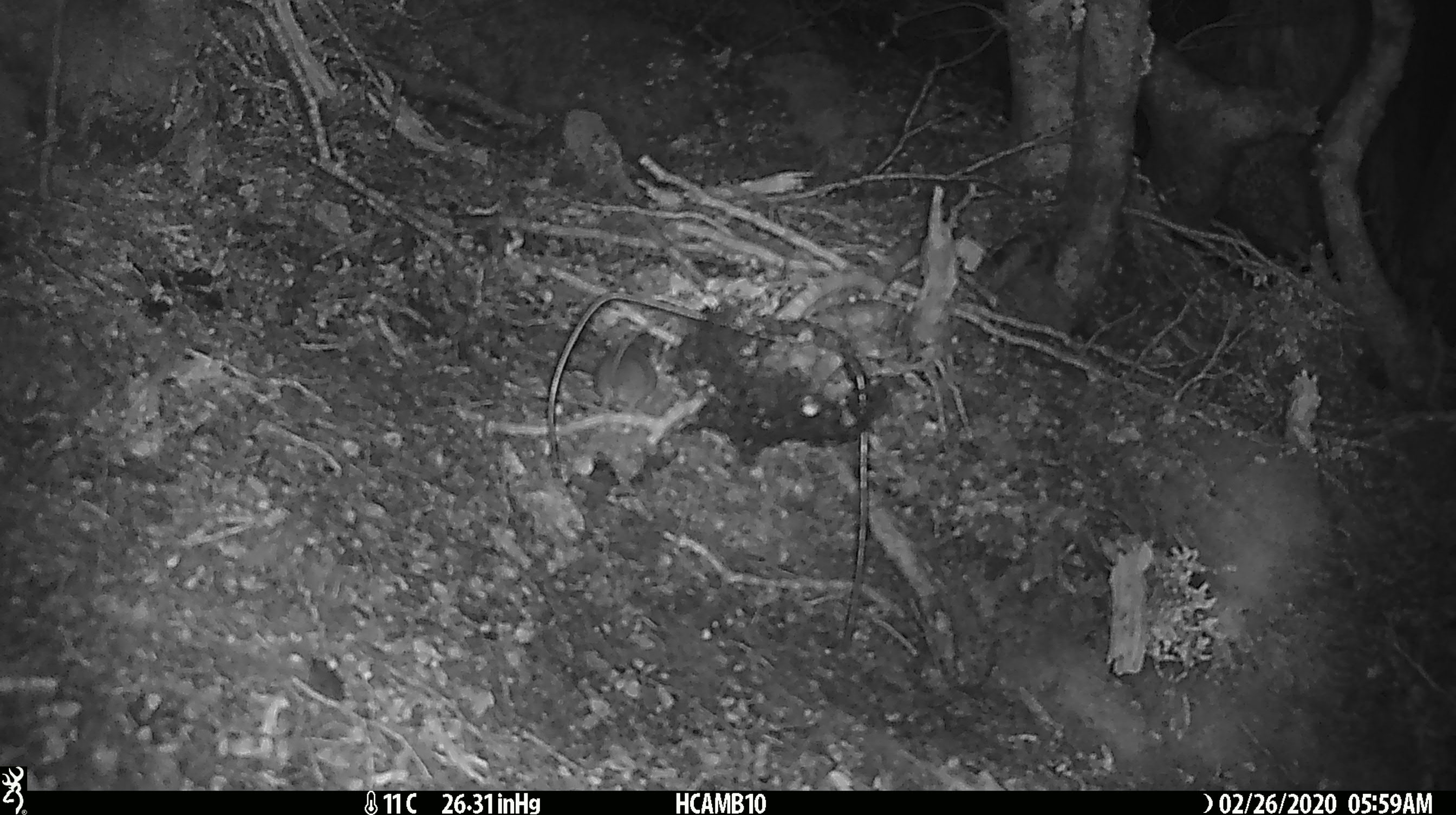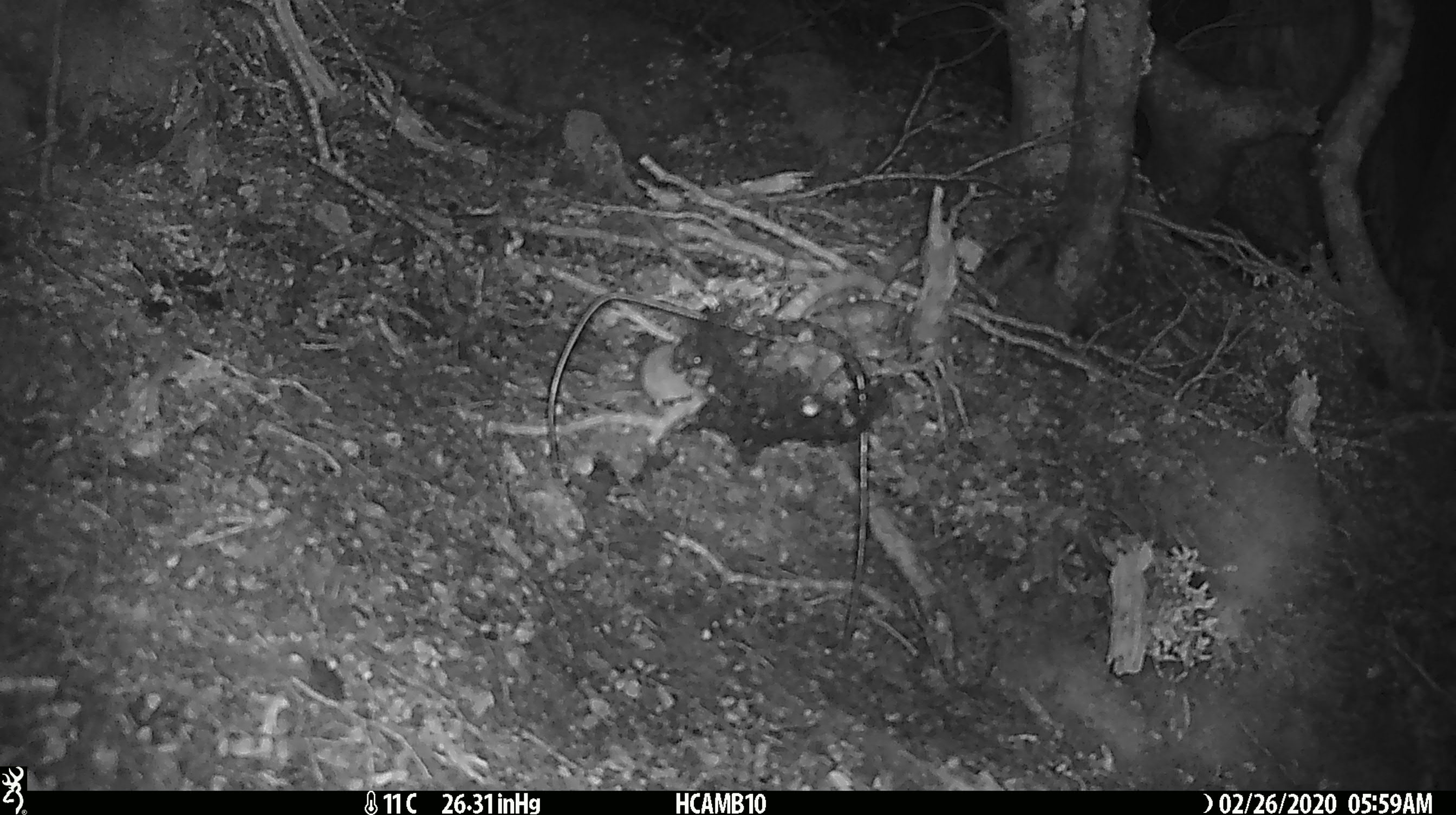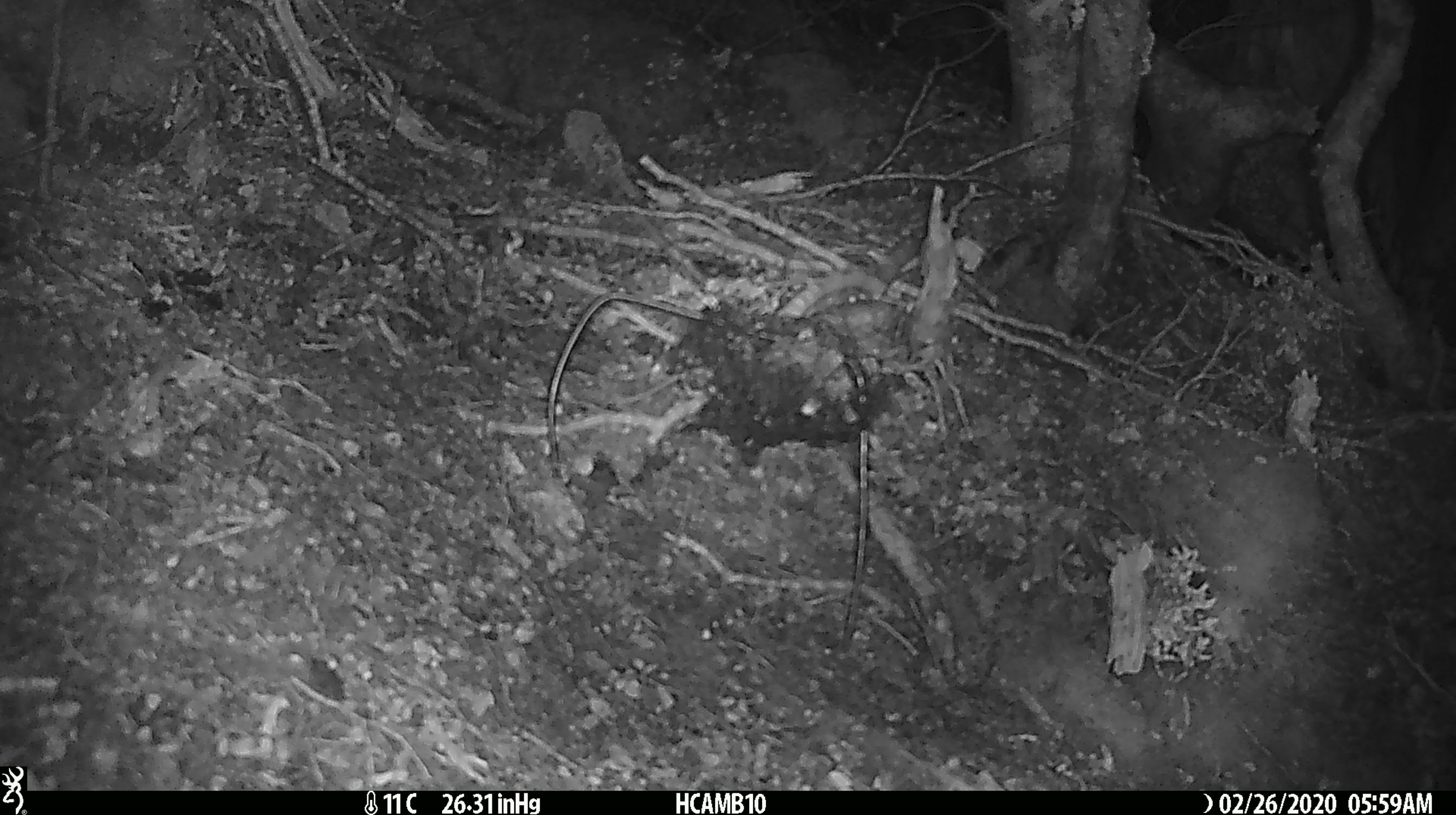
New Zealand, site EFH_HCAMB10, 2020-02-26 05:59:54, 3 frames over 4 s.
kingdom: Animalia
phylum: Chordata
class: Mammalia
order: Rodentia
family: Muridae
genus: Mus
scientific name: Mus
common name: mouse